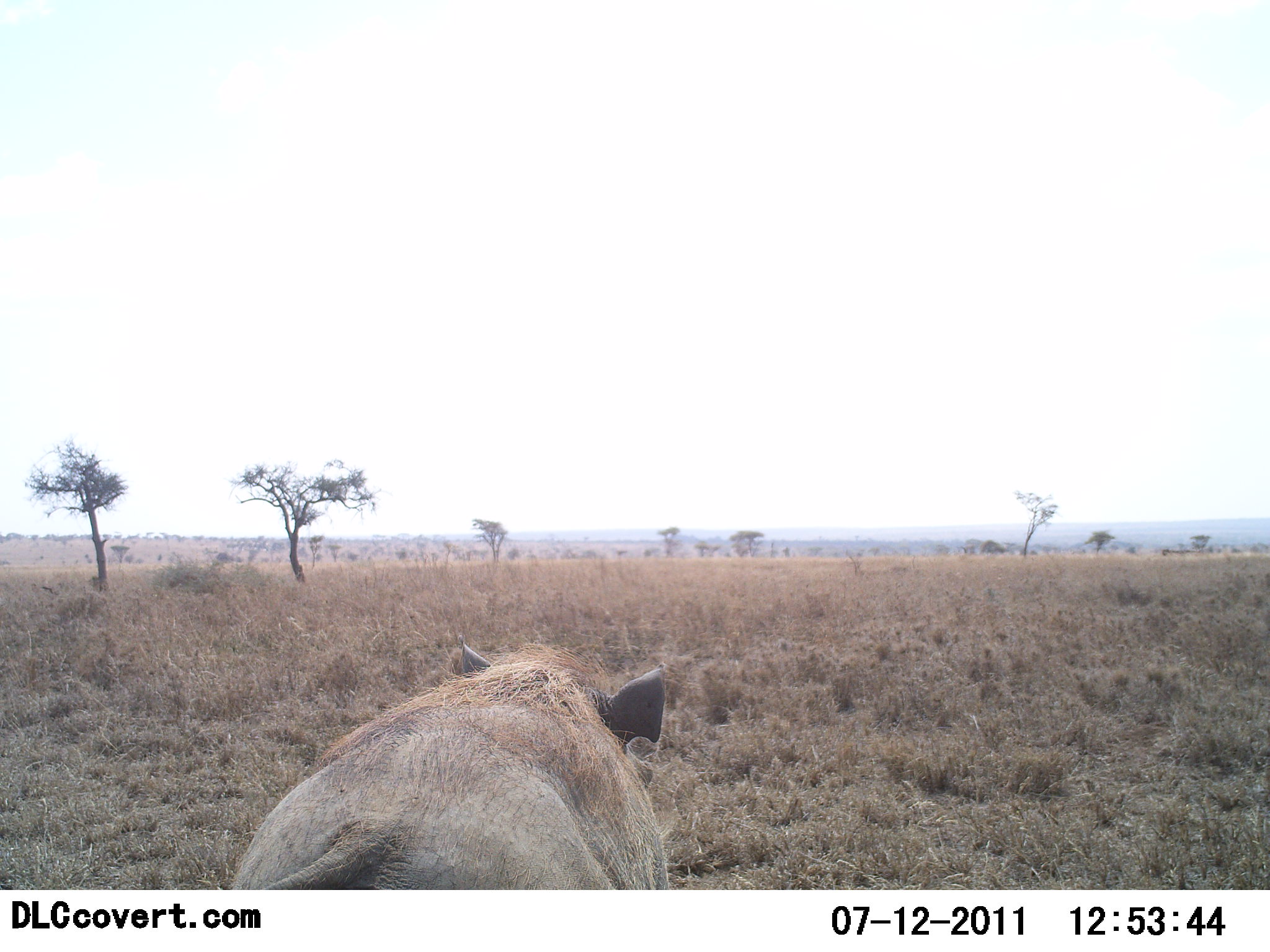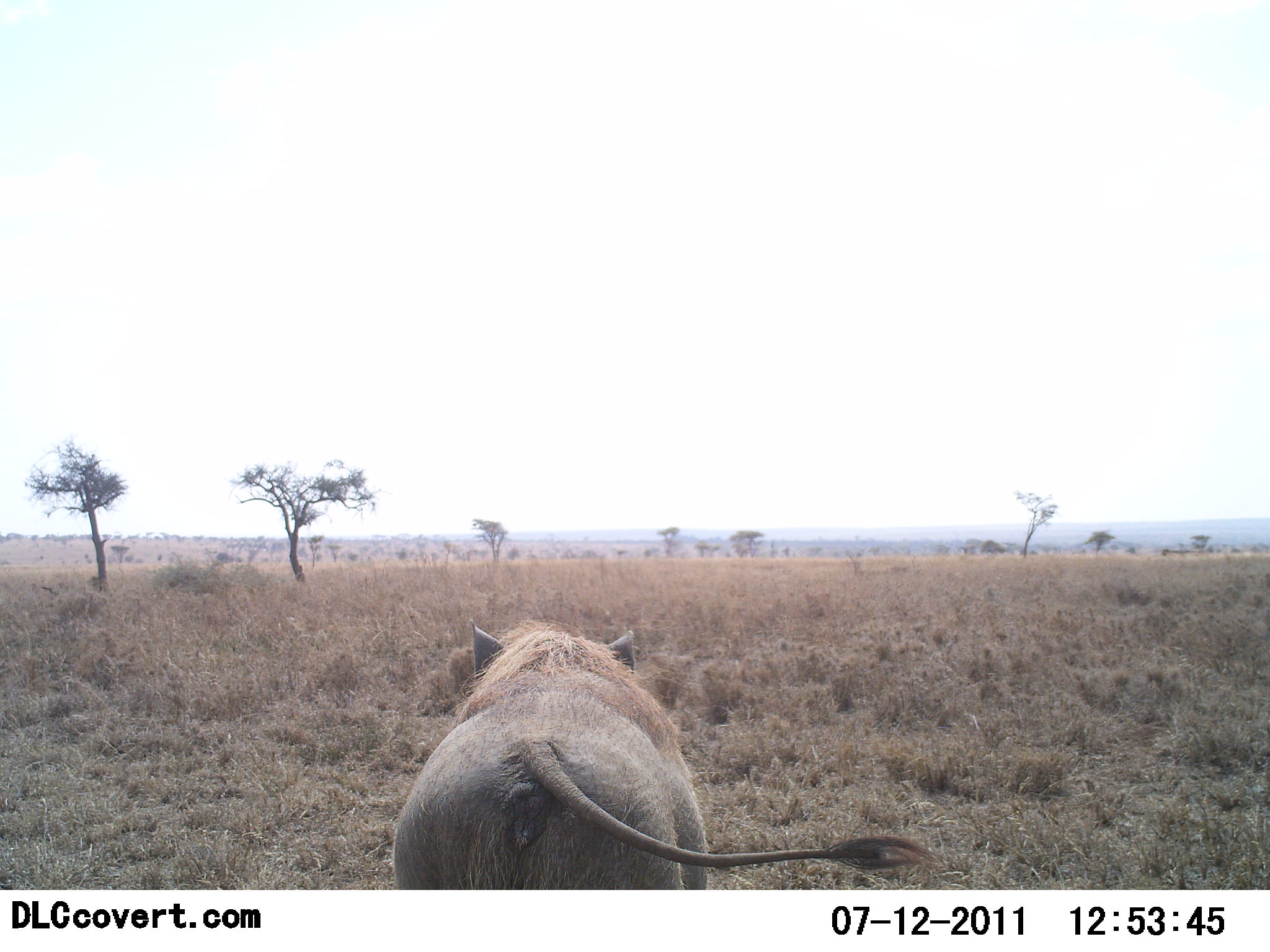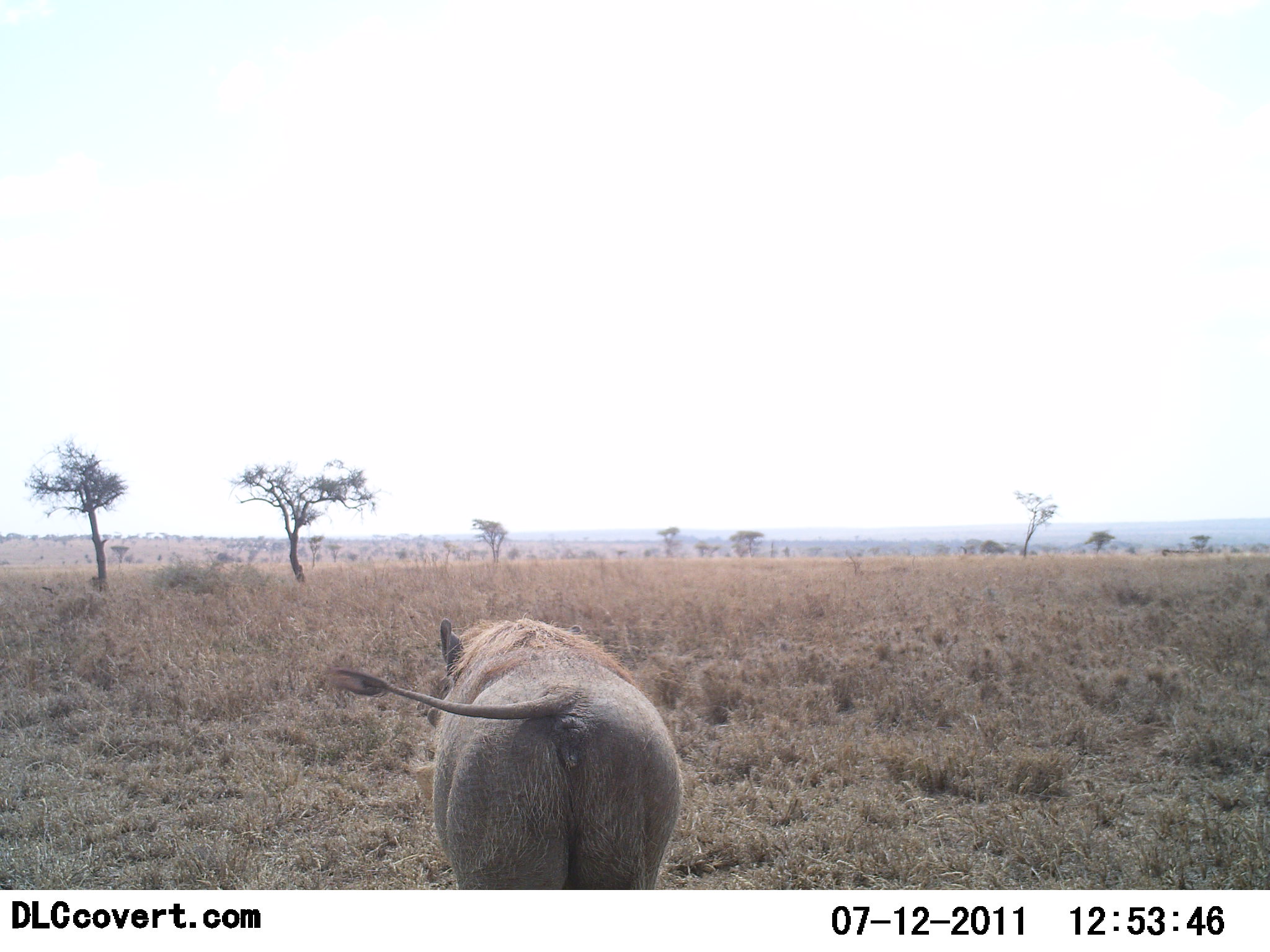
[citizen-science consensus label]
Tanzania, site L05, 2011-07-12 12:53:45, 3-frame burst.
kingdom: Animalia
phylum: Chordata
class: Mammalia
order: Artiodactyla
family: Suidae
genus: Phacochoerus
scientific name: Phacochoerus africanus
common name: warthog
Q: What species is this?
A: Warthog (Phacochoerus africanus).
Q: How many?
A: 1.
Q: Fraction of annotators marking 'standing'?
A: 7%.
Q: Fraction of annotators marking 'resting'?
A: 0%.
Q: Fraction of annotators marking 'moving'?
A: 93%.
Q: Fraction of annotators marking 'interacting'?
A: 0%.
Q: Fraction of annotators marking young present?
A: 0%.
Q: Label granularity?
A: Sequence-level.